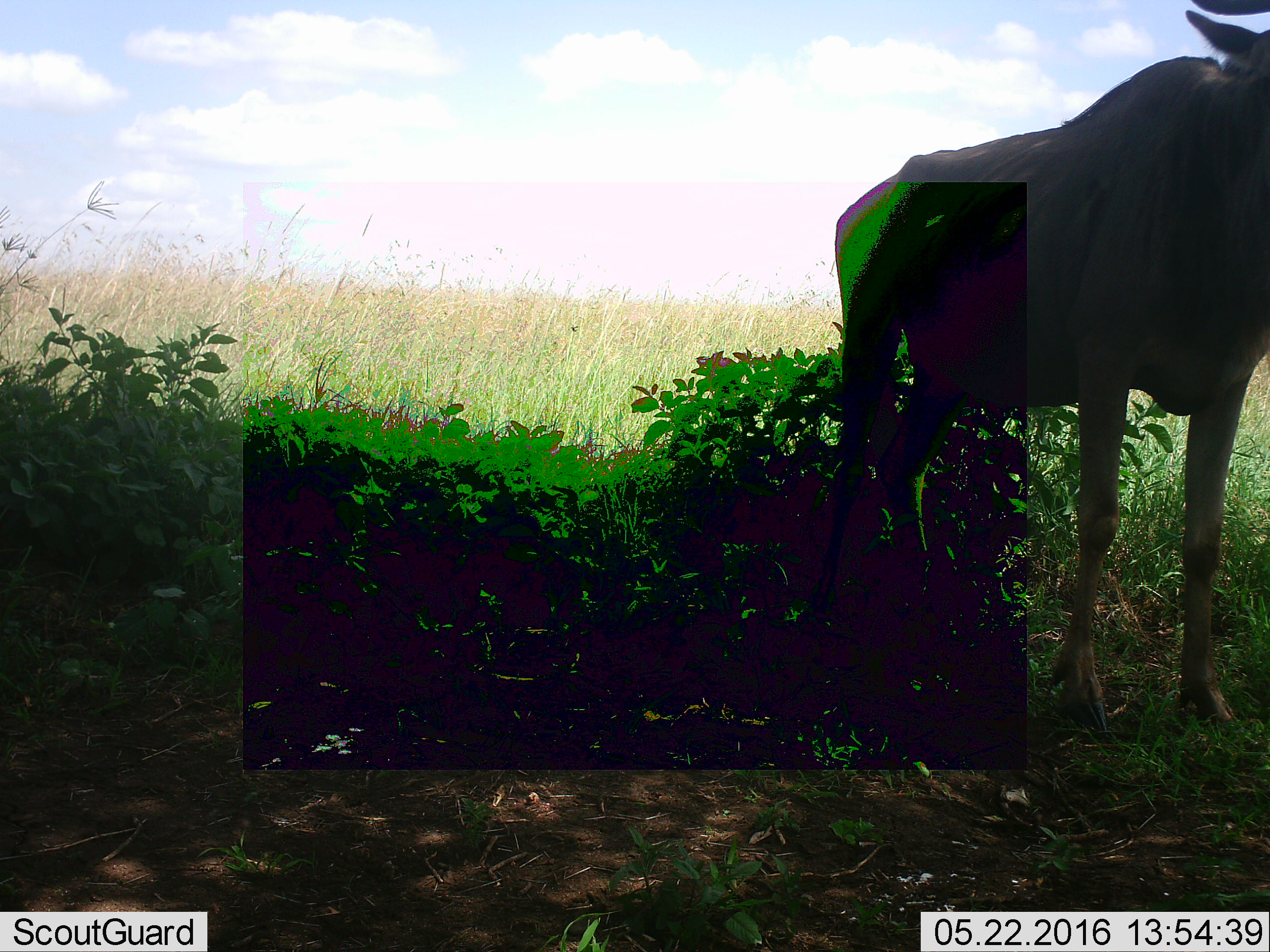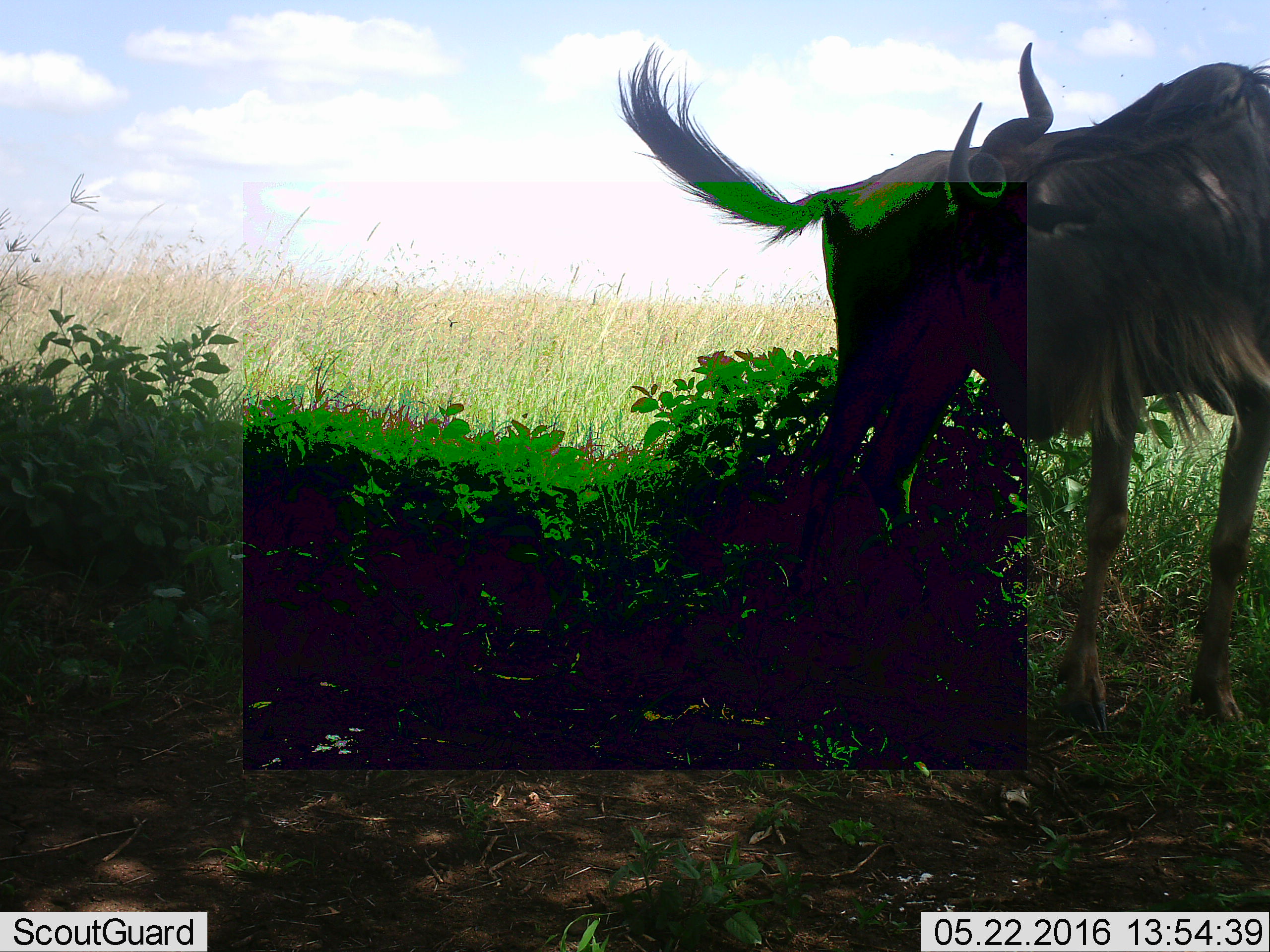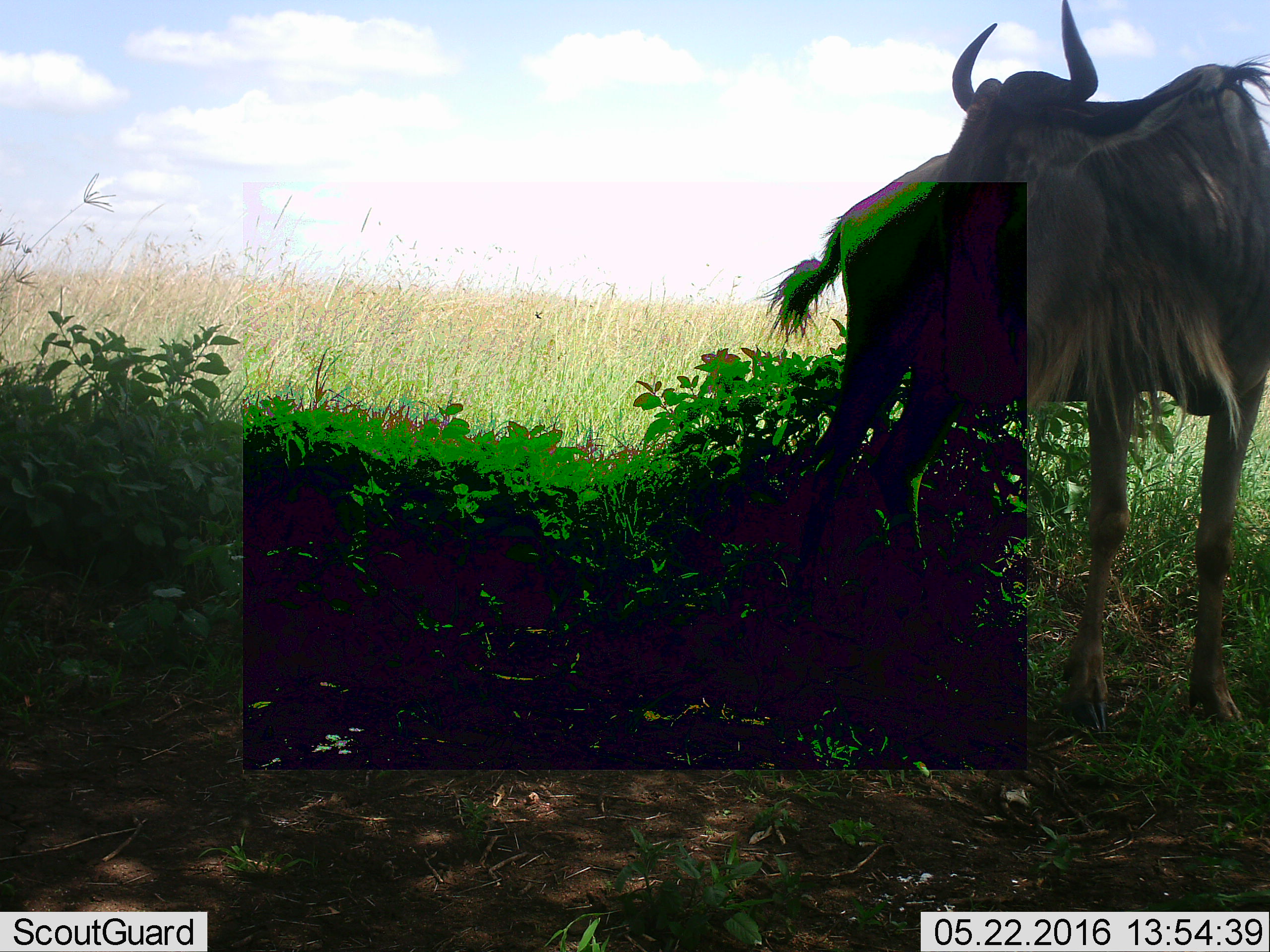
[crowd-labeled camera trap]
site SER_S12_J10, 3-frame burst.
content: unidentified animal